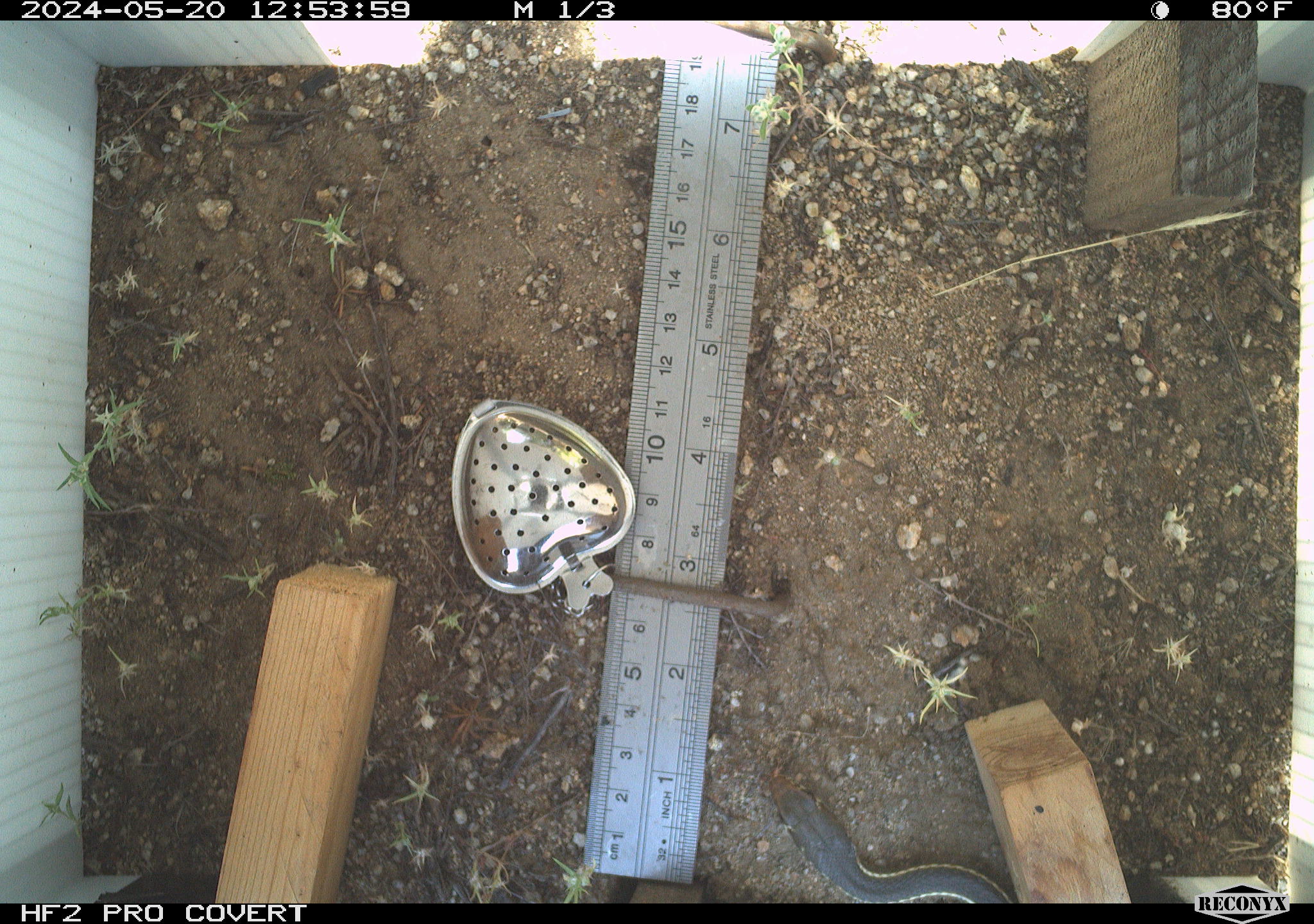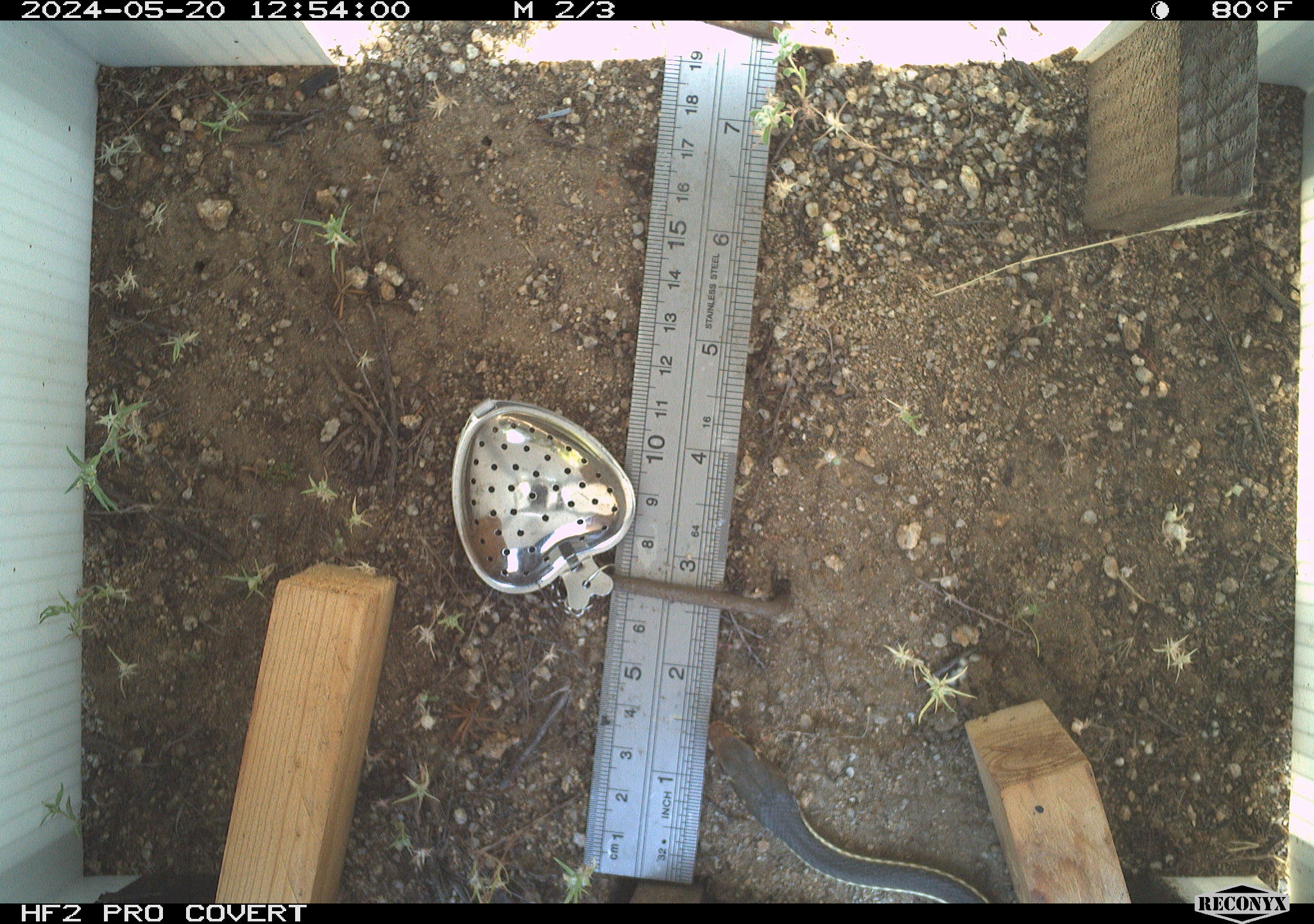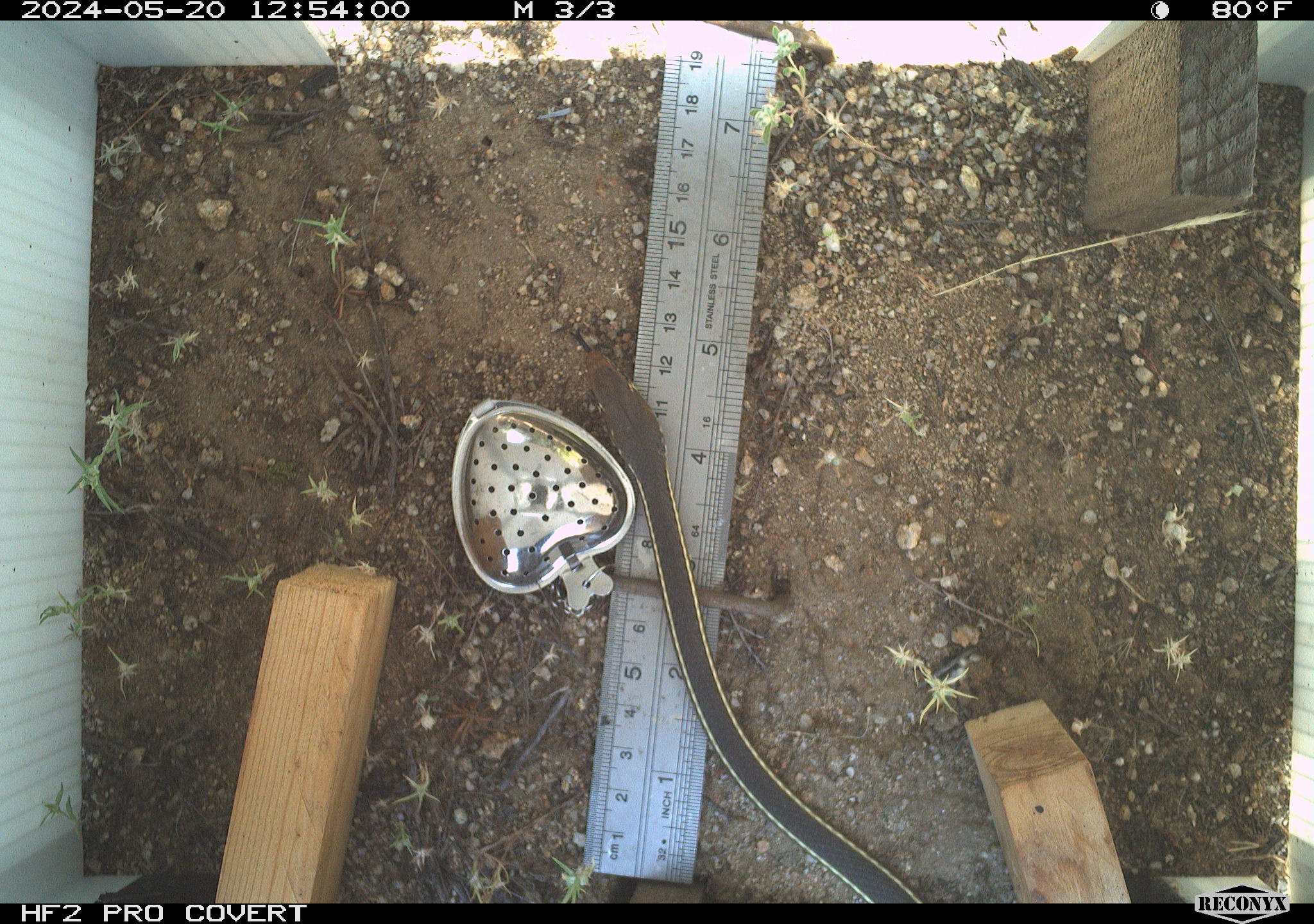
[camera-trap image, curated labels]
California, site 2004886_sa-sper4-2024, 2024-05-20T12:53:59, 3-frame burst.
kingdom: Animalia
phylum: Chordata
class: Reptilia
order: Squamata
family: Colubridae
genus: Masticophis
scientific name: Masticophis lateralis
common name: striped racer